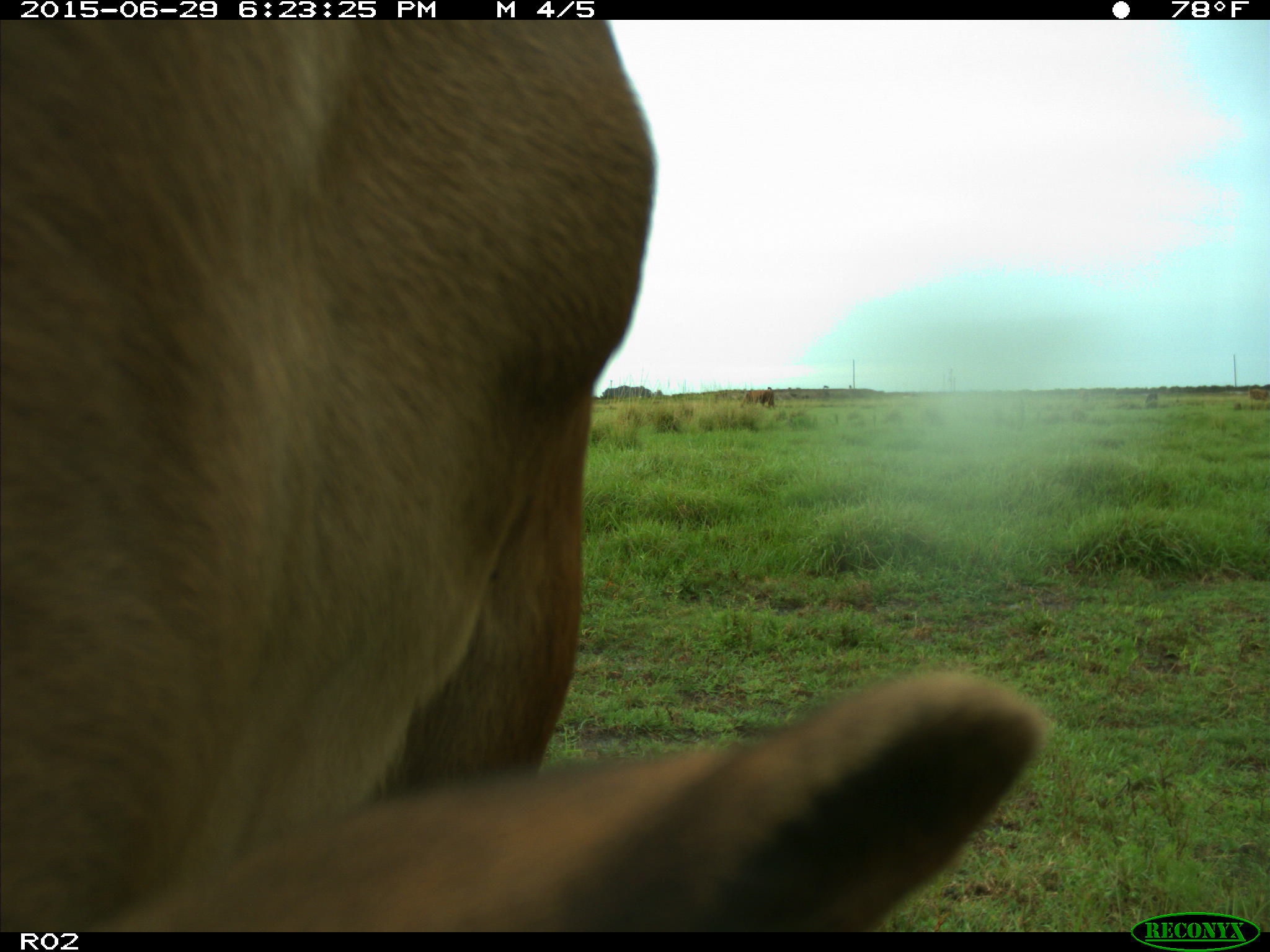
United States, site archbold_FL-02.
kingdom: Animalia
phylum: Chordata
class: Mammalia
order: Artiodactyla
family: Bovidae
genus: Bos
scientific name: Bos taurus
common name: domestic cow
Bos taurus (domestic cow).